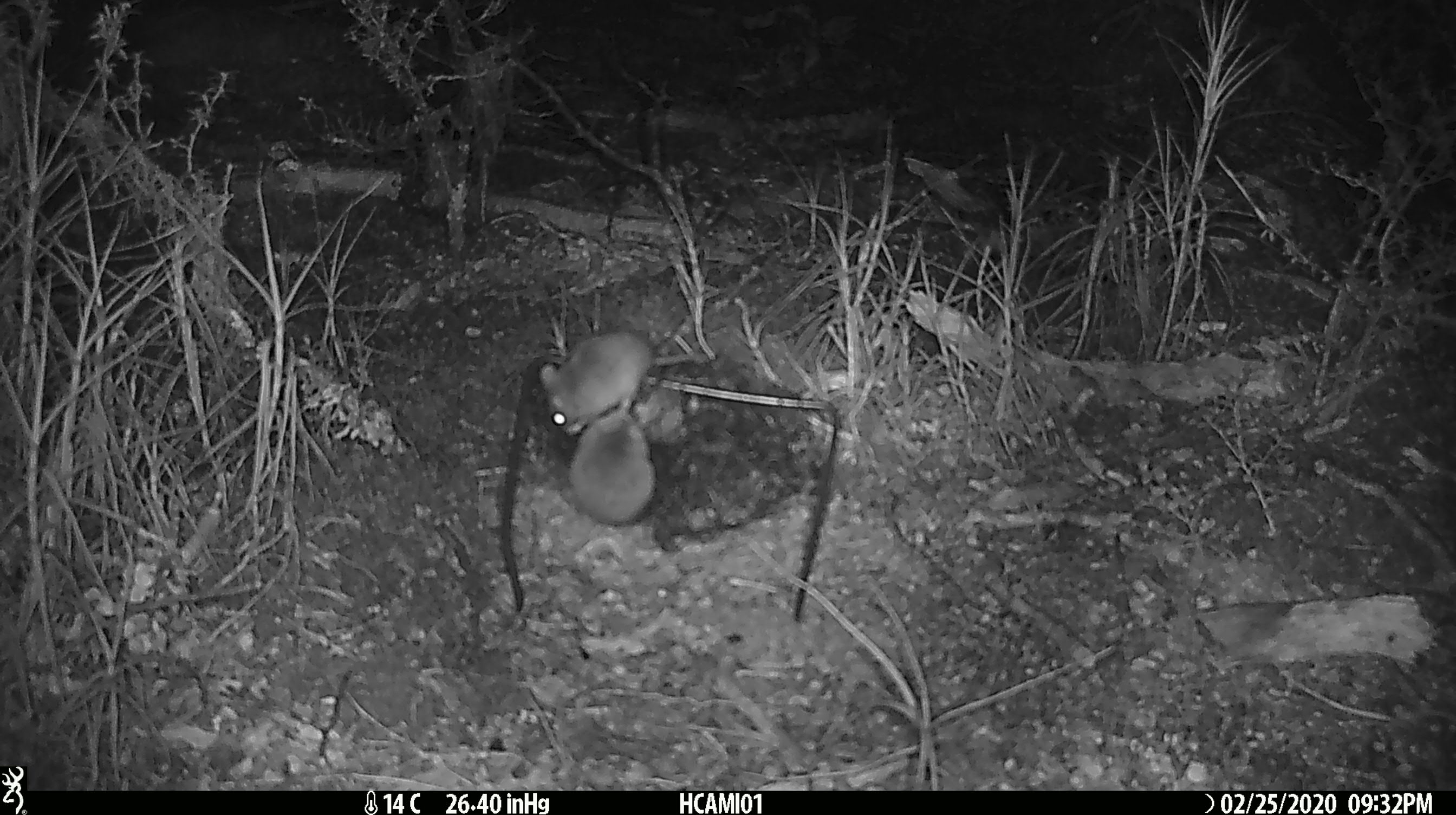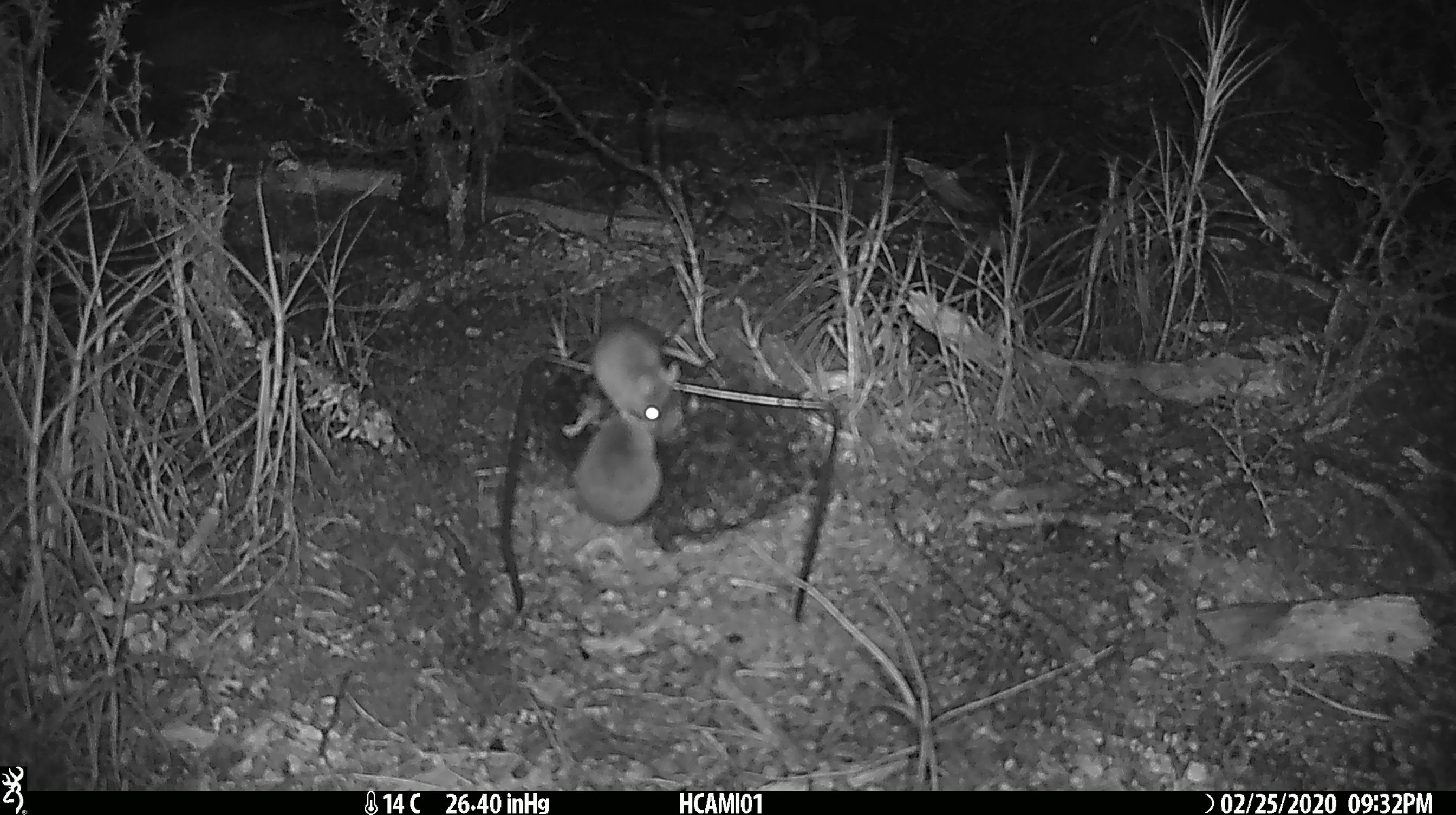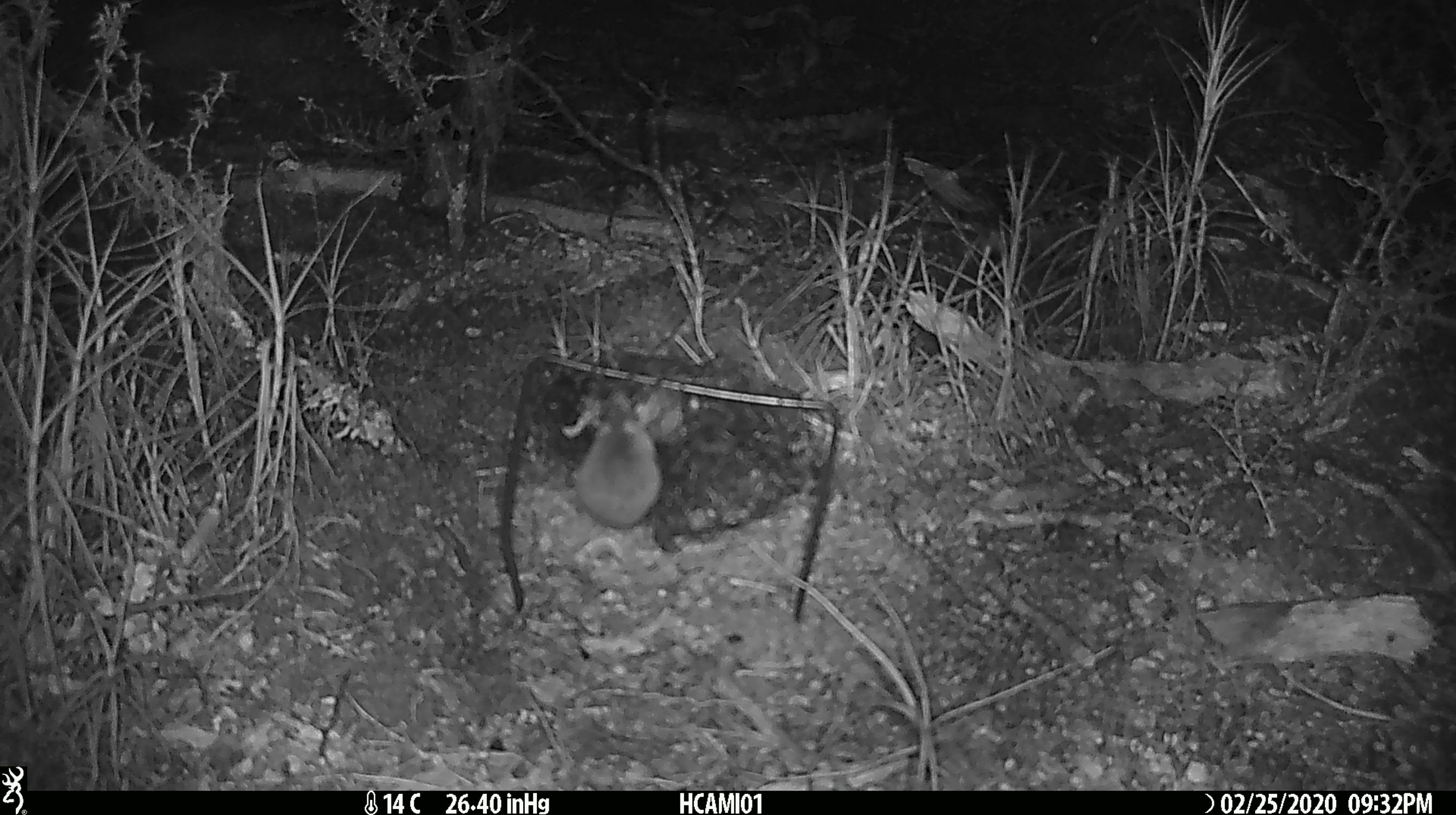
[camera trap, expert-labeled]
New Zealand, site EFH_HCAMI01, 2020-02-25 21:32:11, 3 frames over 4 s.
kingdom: Animalia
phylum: Chordata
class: Mammalia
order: Rodentia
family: Muridae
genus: Mus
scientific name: Mus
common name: mouse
Mouse (Mus).